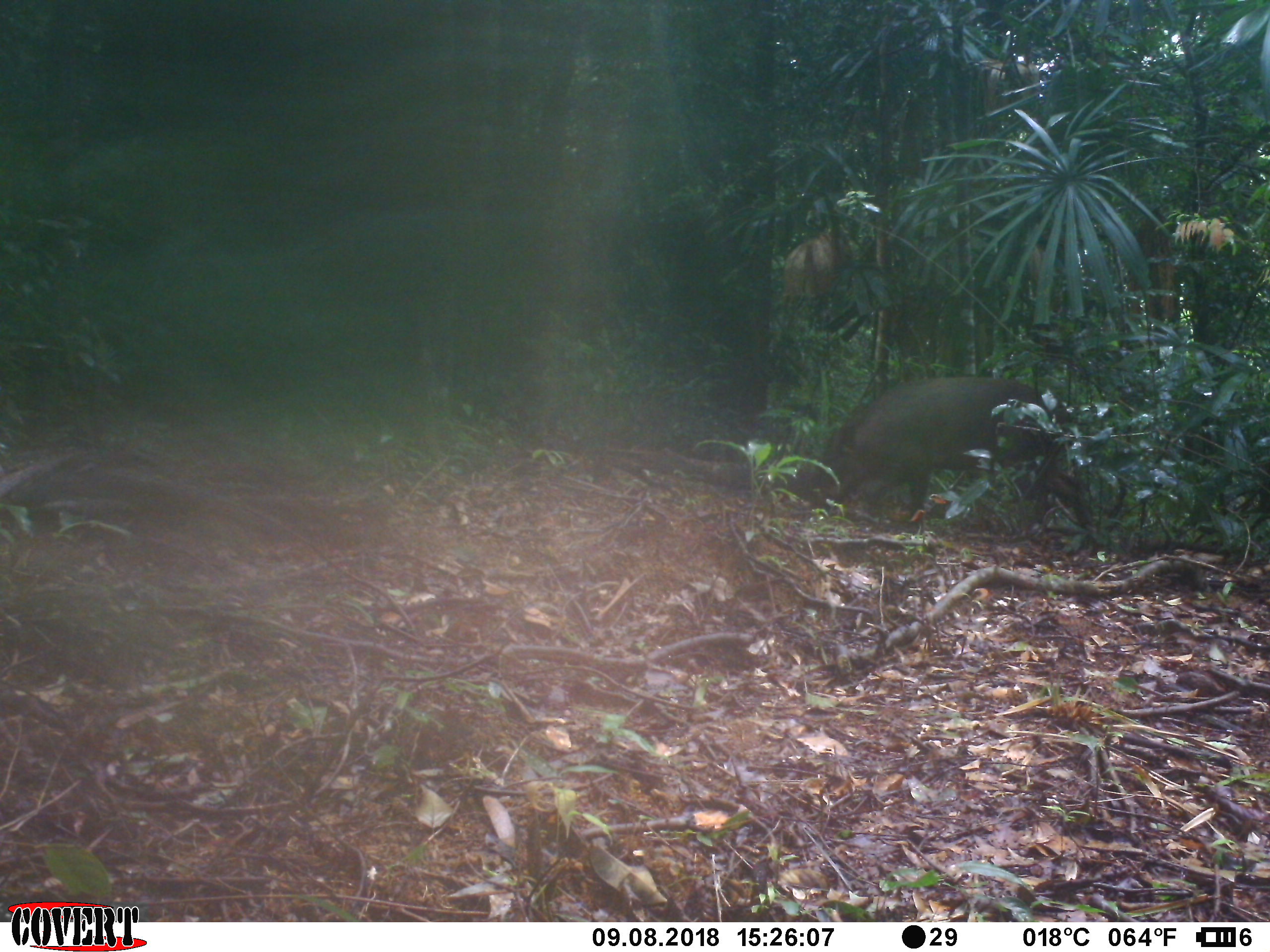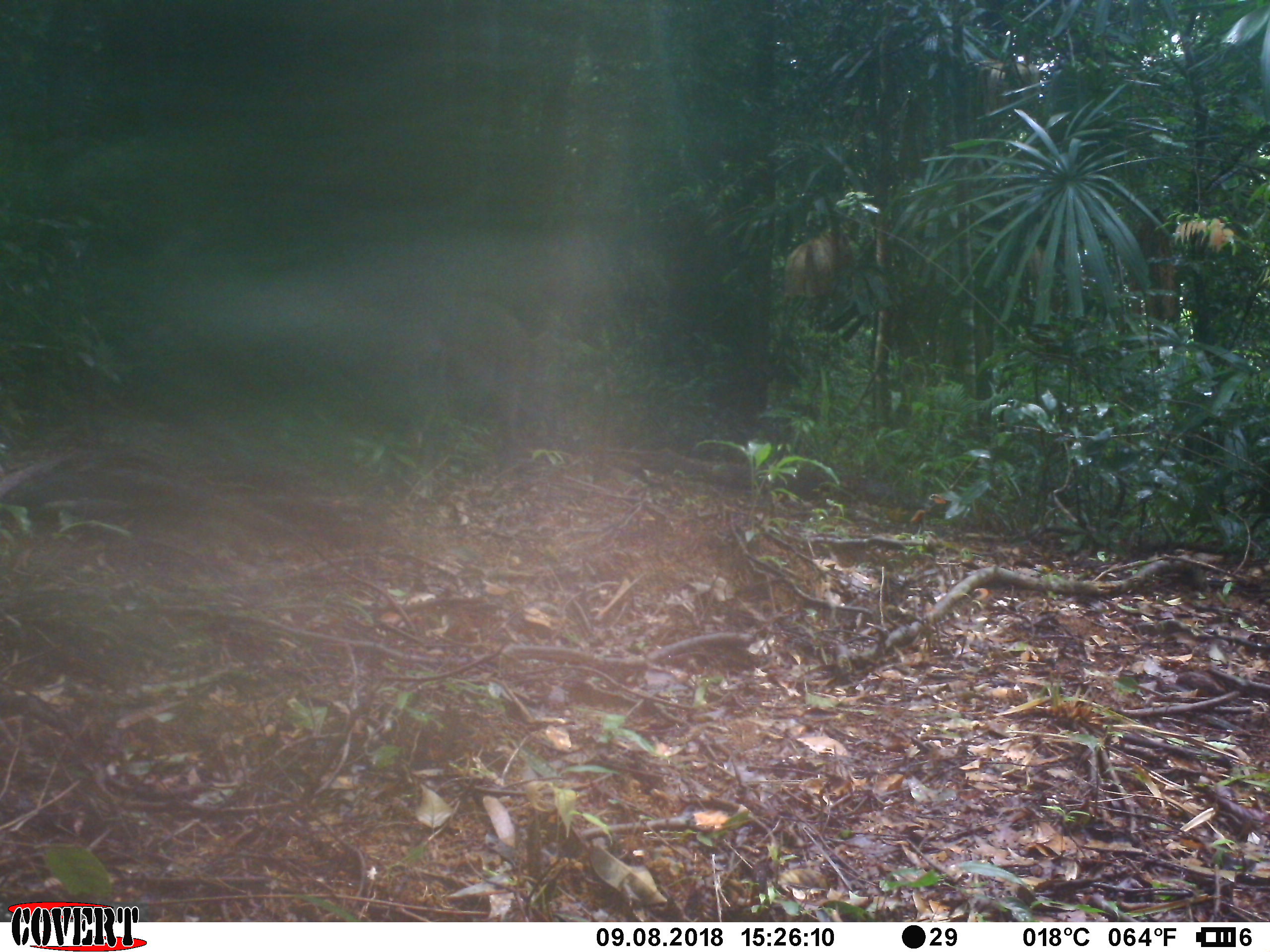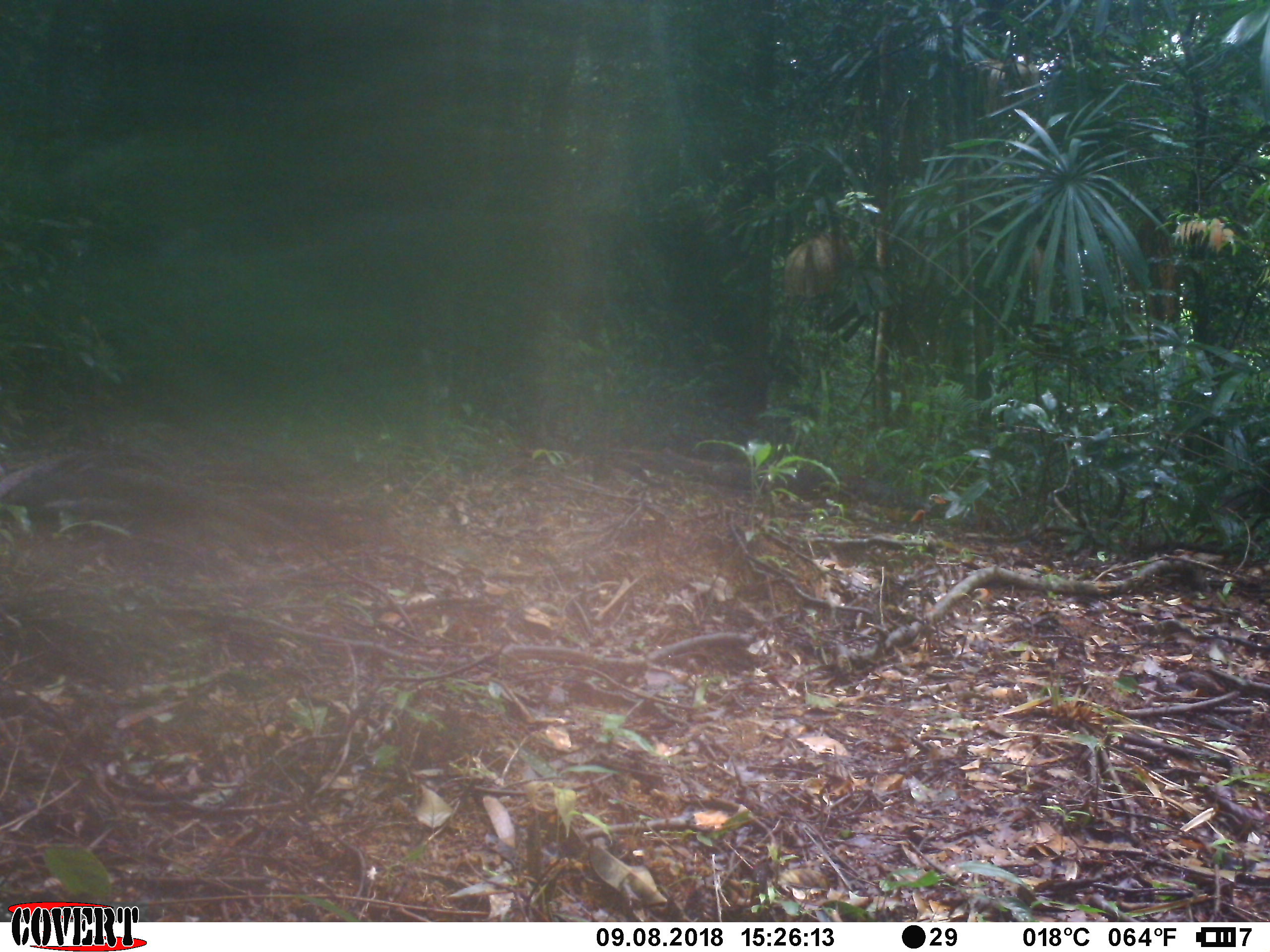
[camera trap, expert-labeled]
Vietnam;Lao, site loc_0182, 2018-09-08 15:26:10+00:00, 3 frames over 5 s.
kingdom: Animalia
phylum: Chordata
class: Mammalia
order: Artiodactyla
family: Suidae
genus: Sus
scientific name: Sus scrofa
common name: eurasian wild pig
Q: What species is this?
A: Eurasian wild pig (Sus scrofa).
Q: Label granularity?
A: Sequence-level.